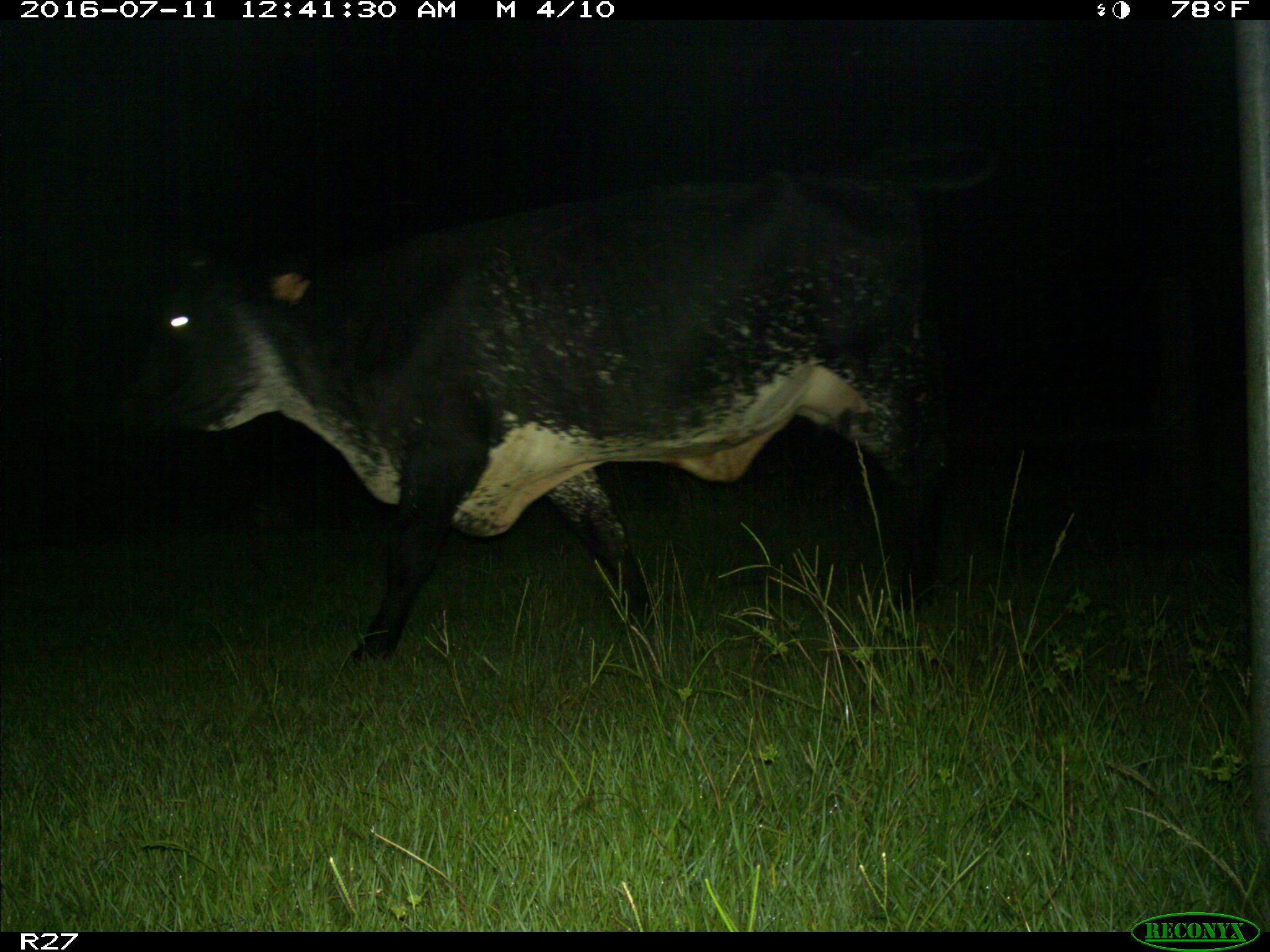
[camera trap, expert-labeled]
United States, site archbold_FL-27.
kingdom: Animalia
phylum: Chordata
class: Mammalia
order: Artiodactyla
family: Bovidae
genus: Bos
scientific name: Bos taurus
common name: domestic cow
Bos taurus (domestic cow).